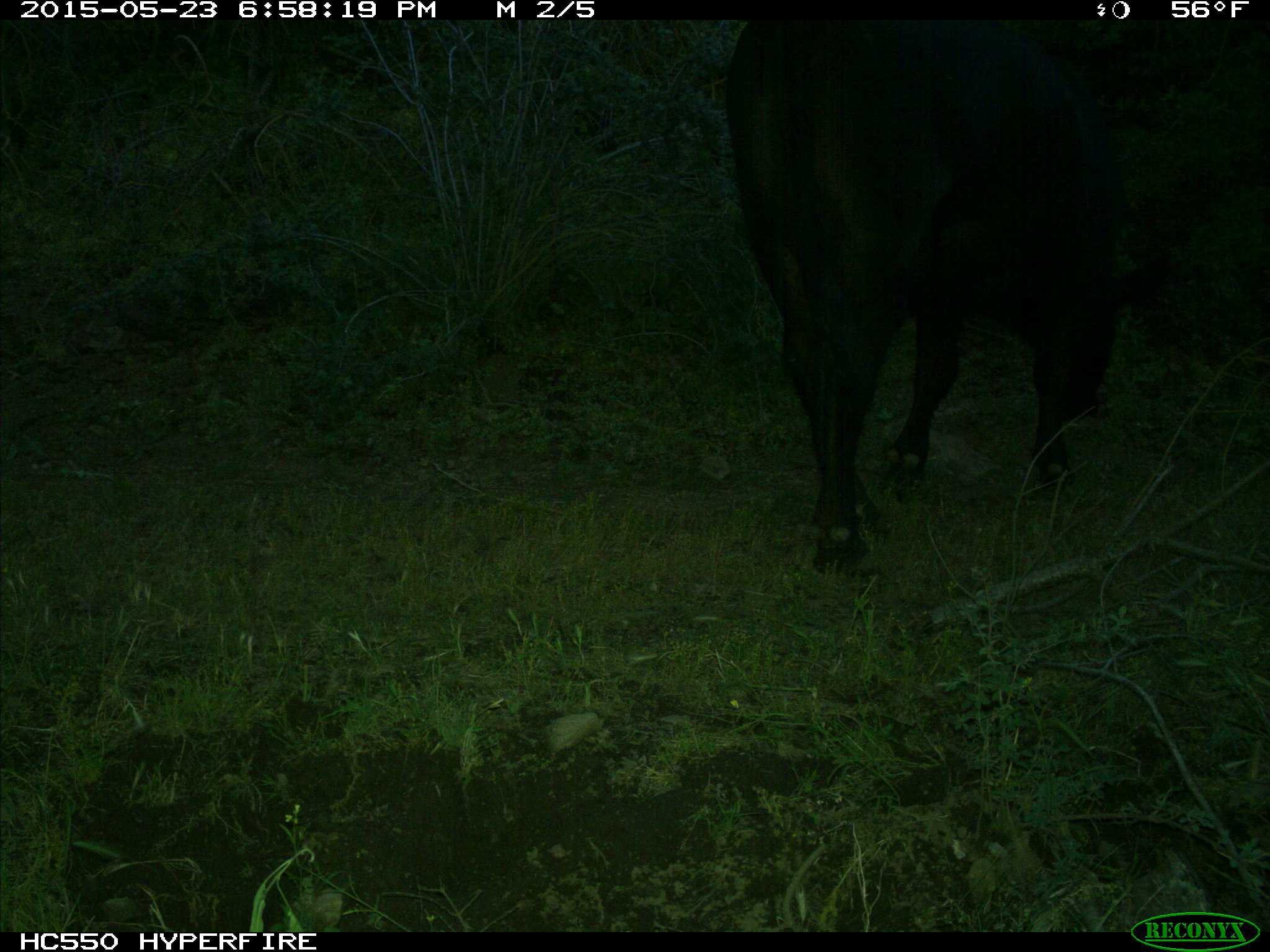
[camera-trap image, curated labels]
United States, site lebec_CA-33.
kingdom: Animalia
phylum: Chordata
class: Mammalia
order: Artiodactyla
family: Bovidae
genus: Bos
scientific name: Bos taurus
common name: domestic cow